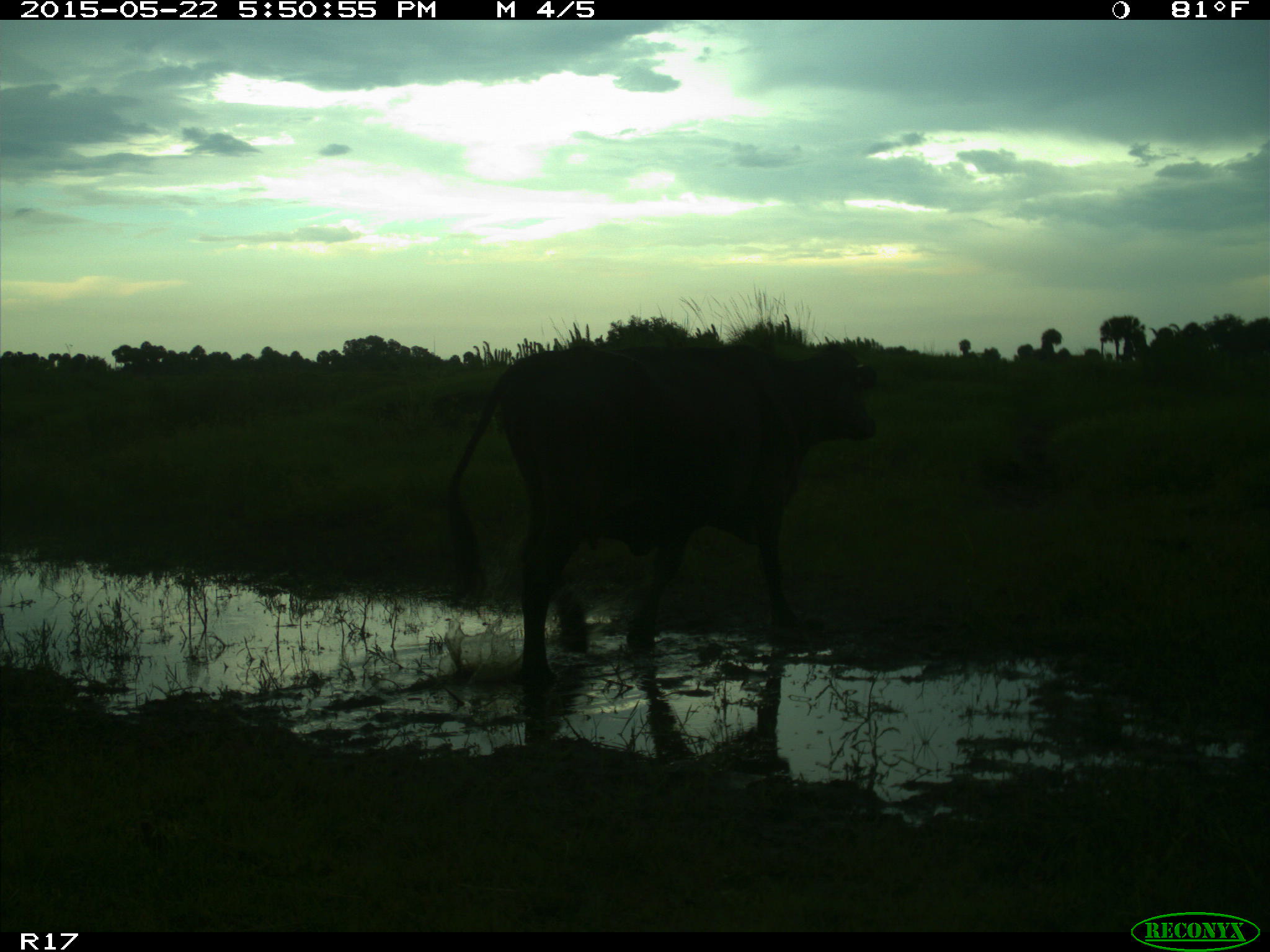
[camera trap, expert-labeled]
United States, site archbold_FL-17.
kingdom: Animalia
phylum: Chordata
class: Mammalia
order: Artiodactyla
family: Bovidae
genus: Bos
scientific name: Bos taurus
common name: domestic cow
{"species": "Bos taurus (domestic cow)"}